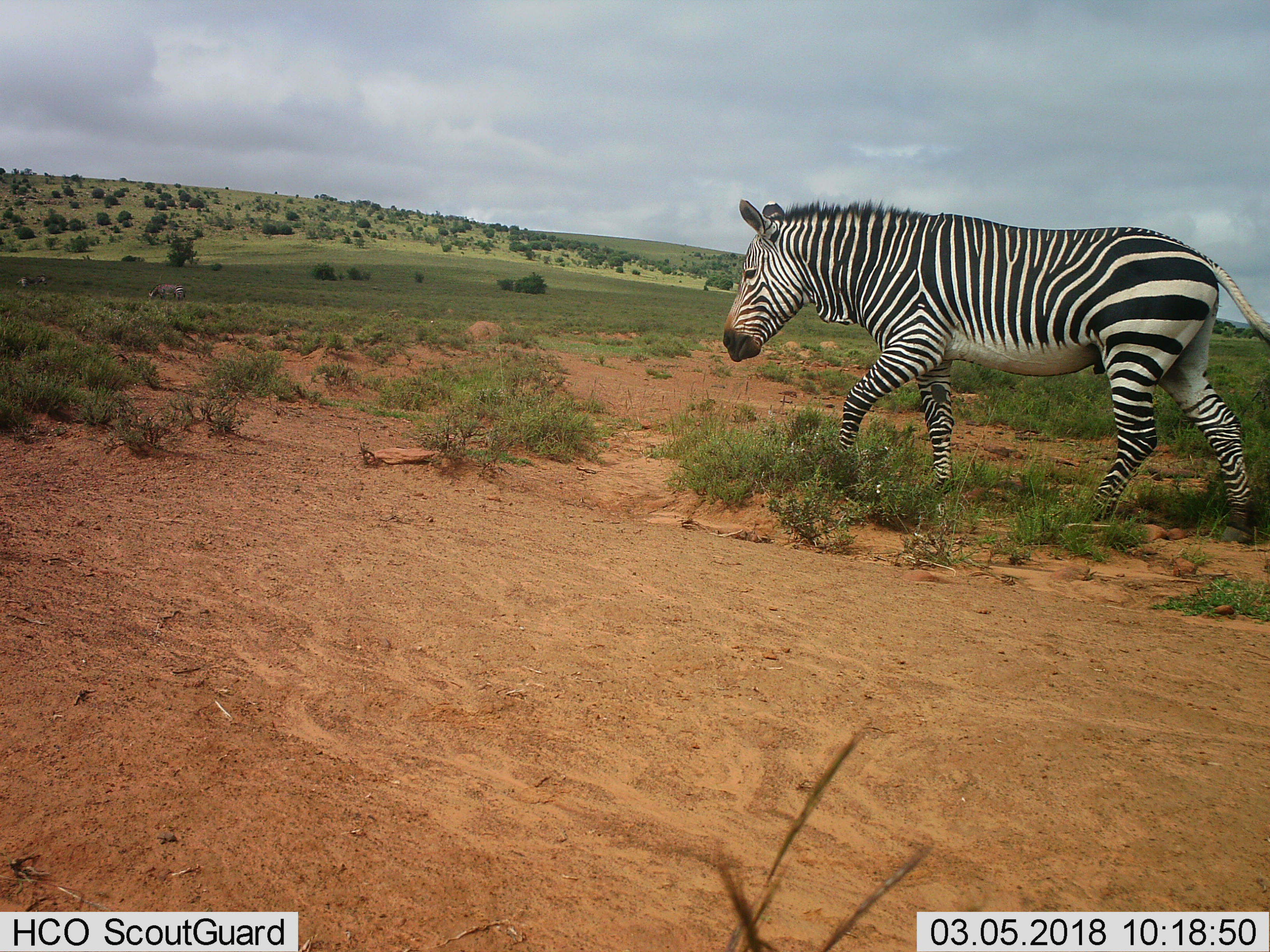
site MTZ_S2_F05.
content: unidentified animal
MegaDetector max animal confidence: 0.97